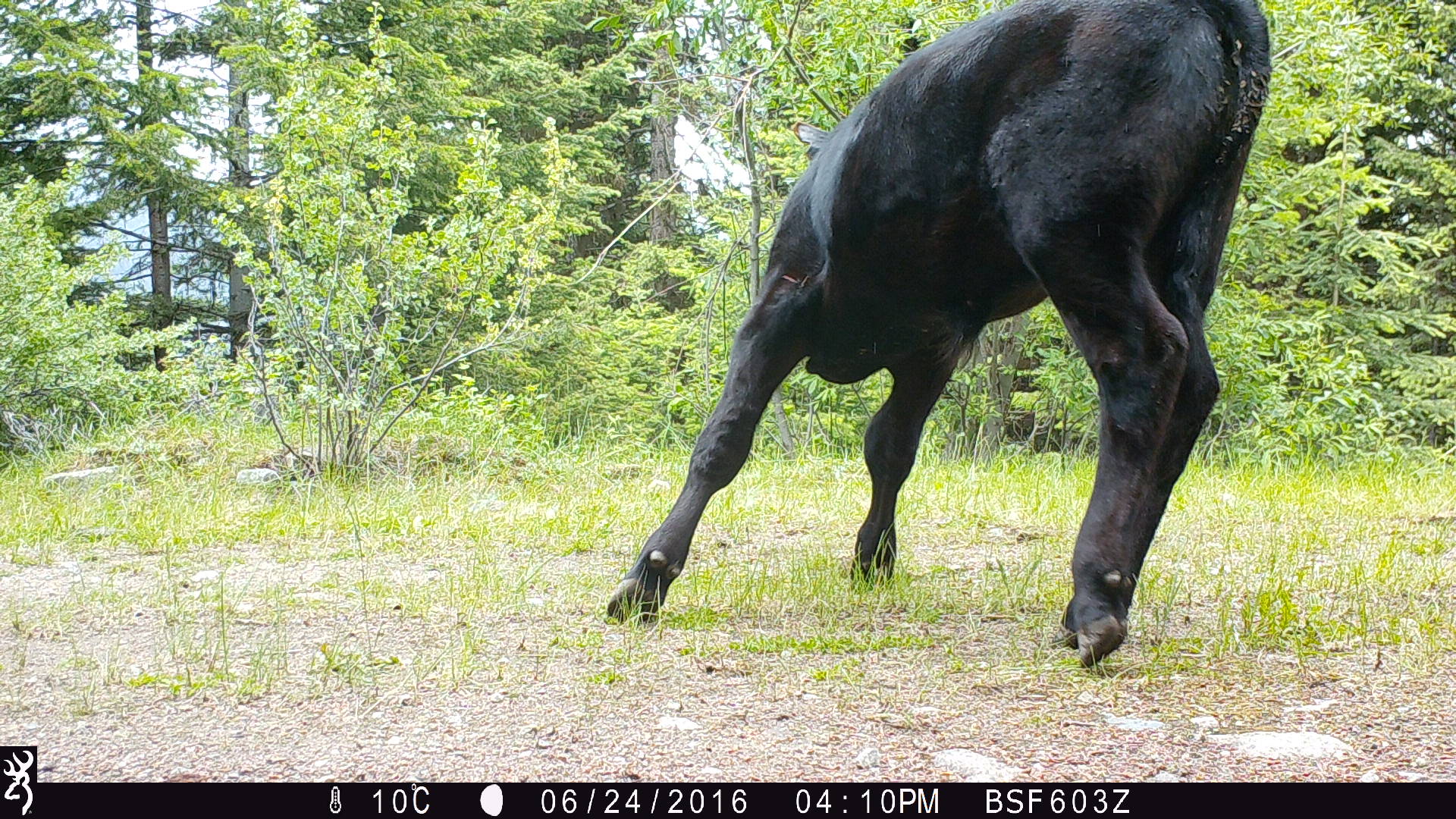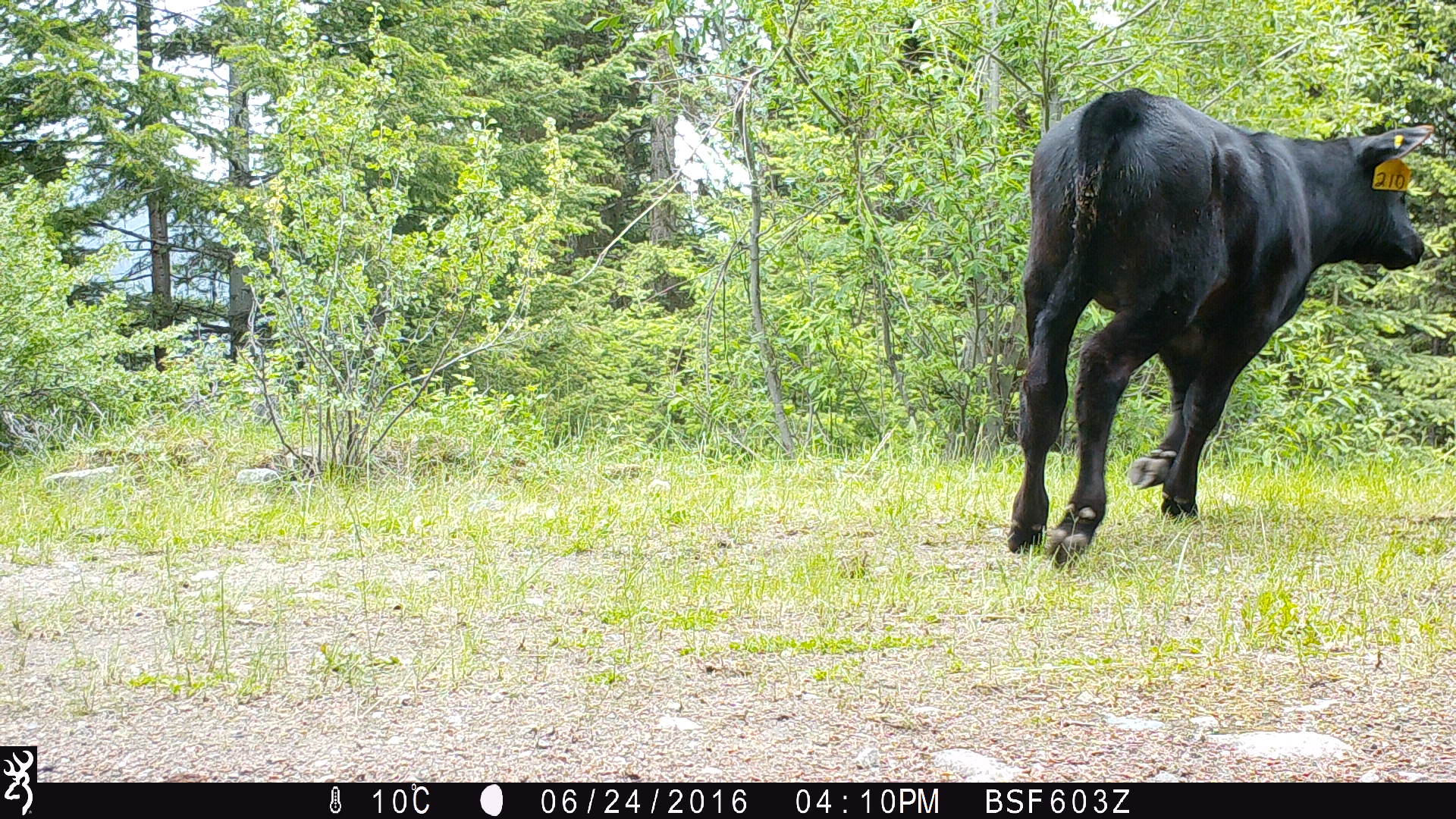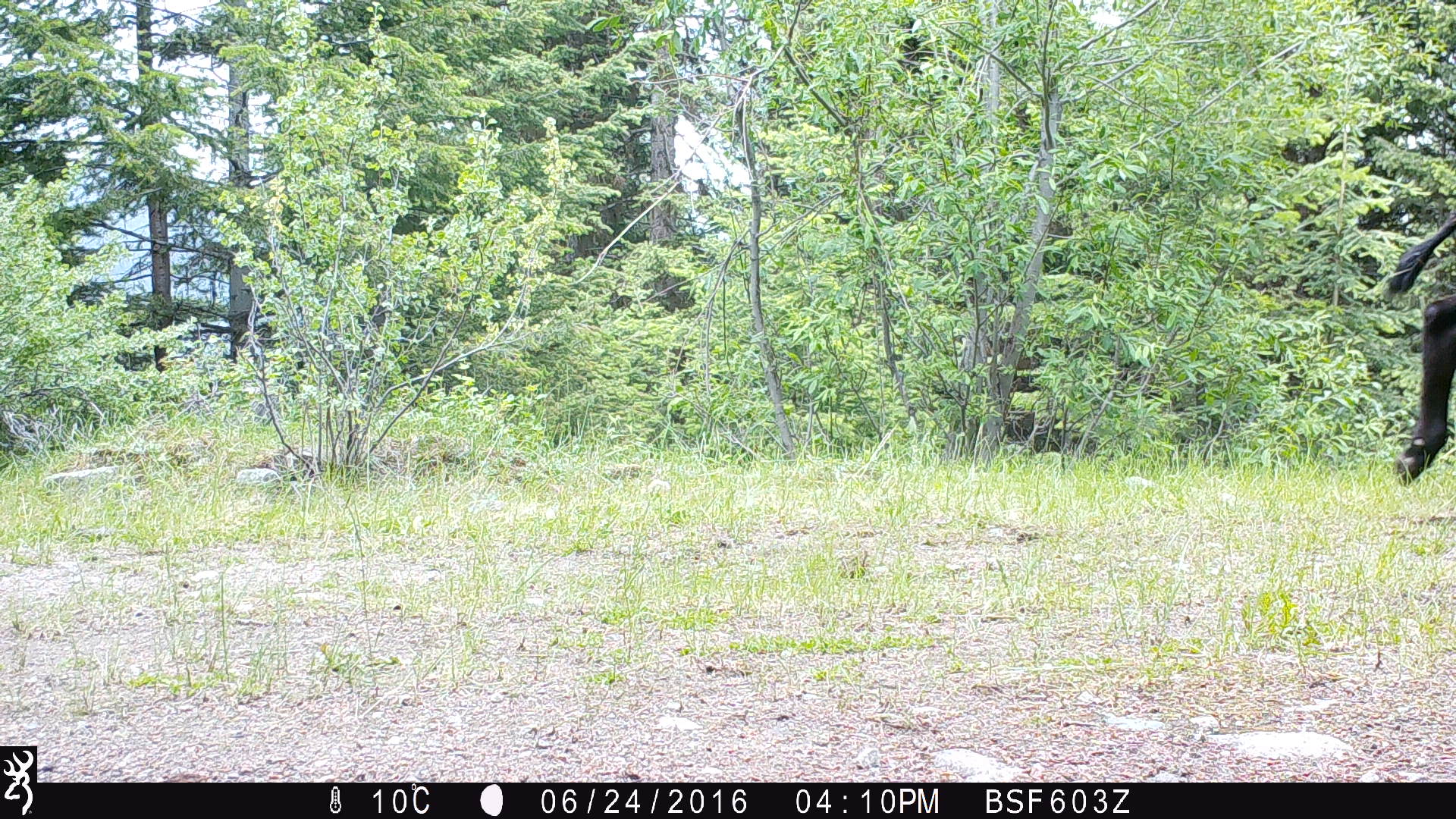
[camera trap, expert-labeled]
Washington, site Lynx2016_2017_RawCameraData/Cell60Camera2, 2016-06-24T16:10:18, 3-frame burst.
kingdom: Animalia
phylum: Chordata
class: Mammalia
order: Artiodactyla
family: Bovidae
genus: Bos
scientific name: Bos taurus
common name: domestic cattle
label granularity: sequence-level